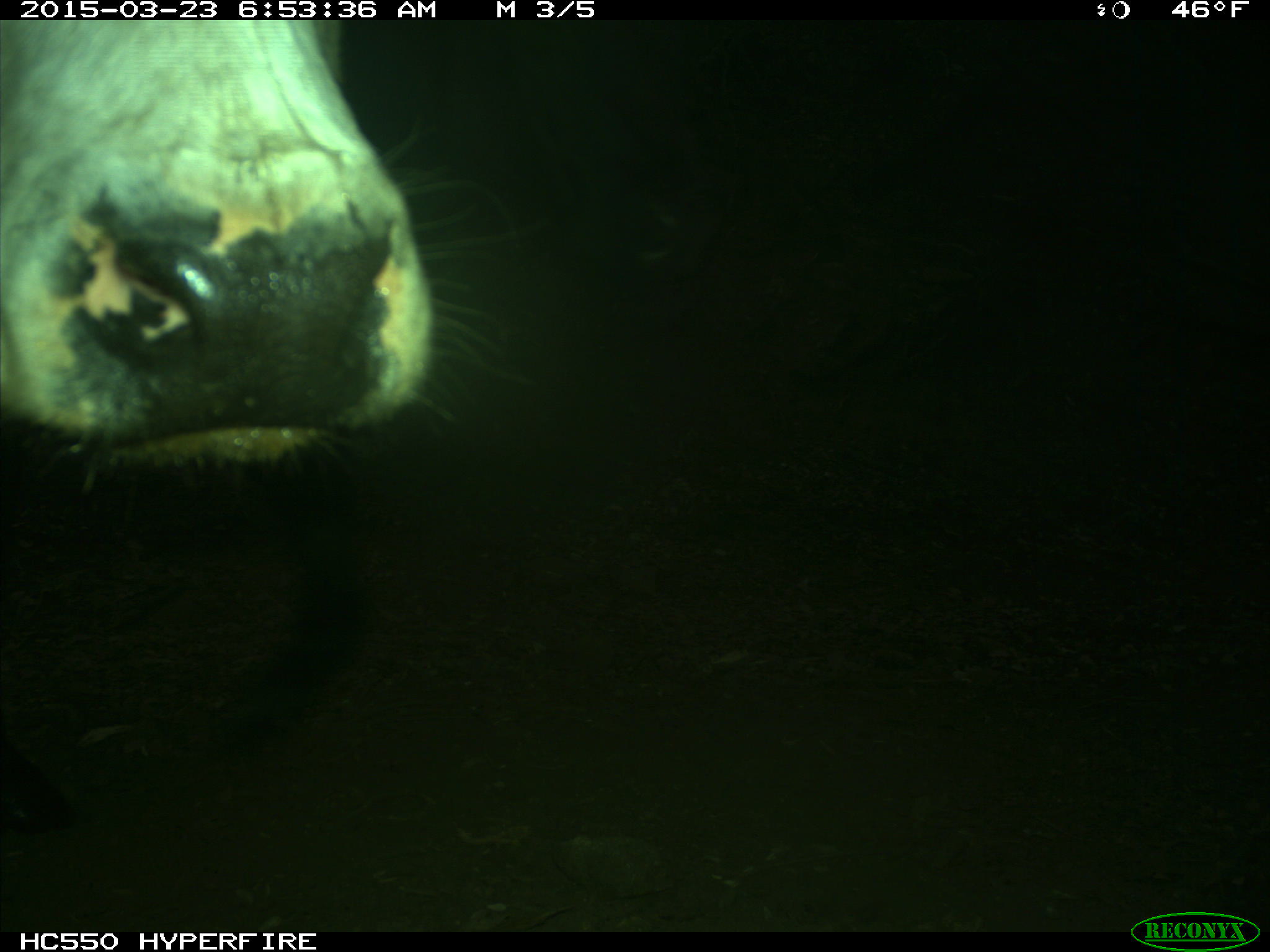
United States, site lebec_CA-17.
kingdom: Animalia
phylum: Chordata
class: Mammalia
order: Artiodactyla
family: Bovidae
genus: Bos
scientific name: Bos taurus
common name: domestic cow